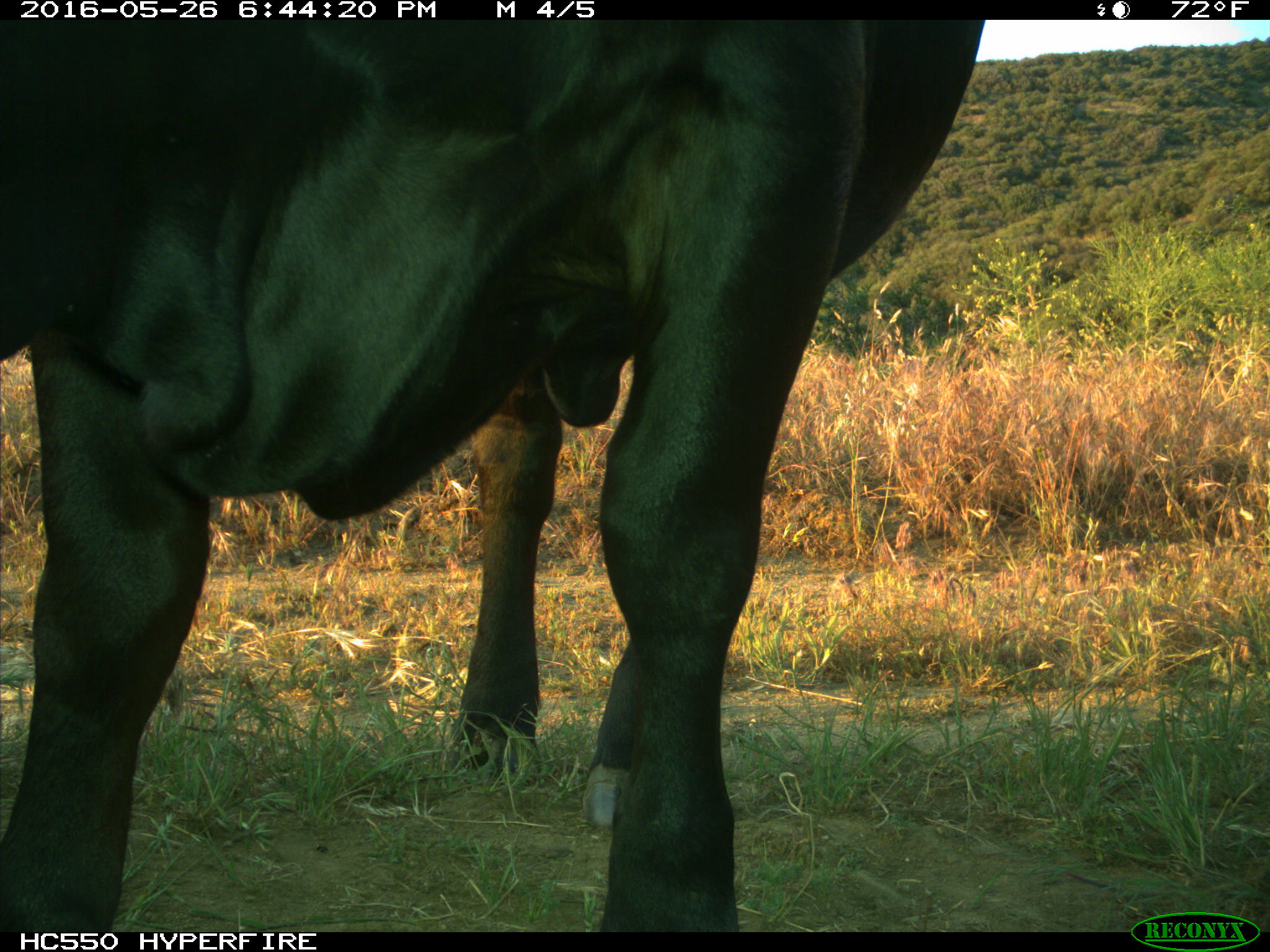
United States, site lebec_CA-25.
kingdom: Animalia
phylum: Chordata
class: Mammalia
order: Artiodactyla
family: Bovidae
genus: Bos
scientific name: Bos taurus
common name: domestic cow